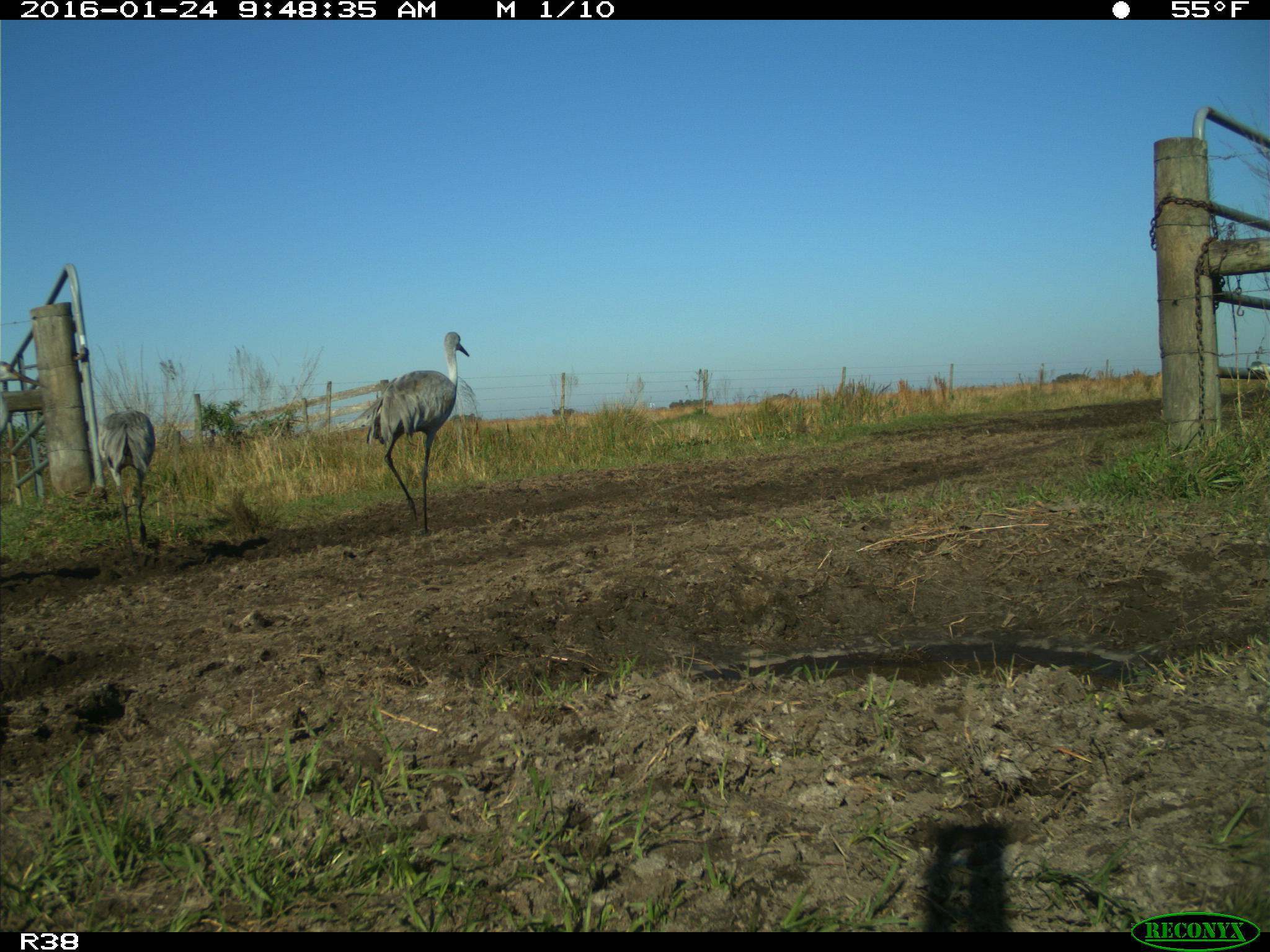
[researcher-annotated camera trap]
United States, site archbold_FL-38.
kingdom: Animalia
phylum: Chordata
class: Aves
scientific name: Aves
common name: birds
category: unidentified bird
Unidentified bird (birds) (Aves).